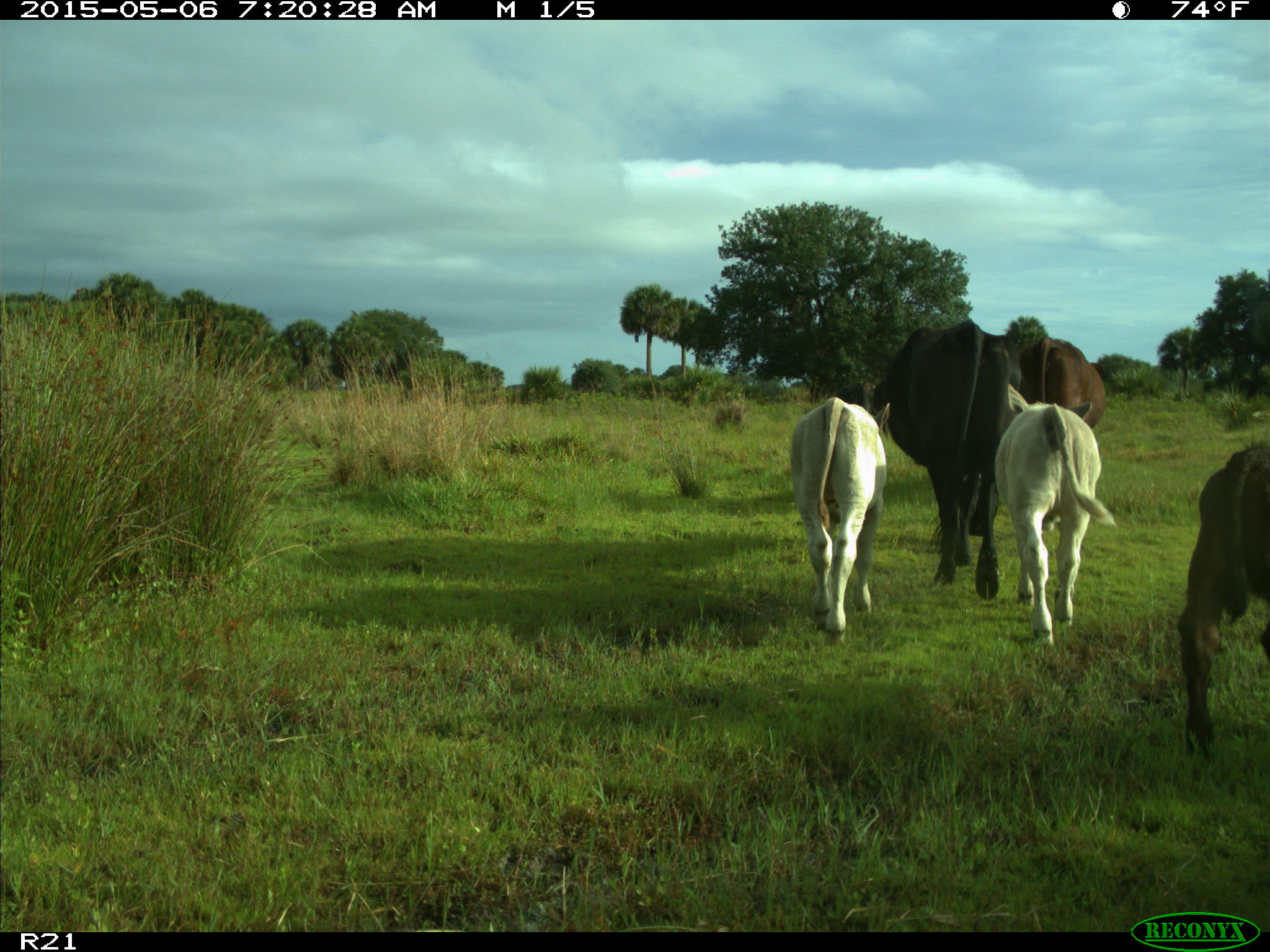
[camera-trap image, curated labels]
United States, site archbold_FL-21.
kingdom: Animalia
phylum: Chordata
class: Mammalia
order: Artiodactyla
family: Bovidae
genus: Bos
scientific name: Bos taurus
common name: domestic cow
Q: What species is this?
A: Bos taurus (domestic cow).